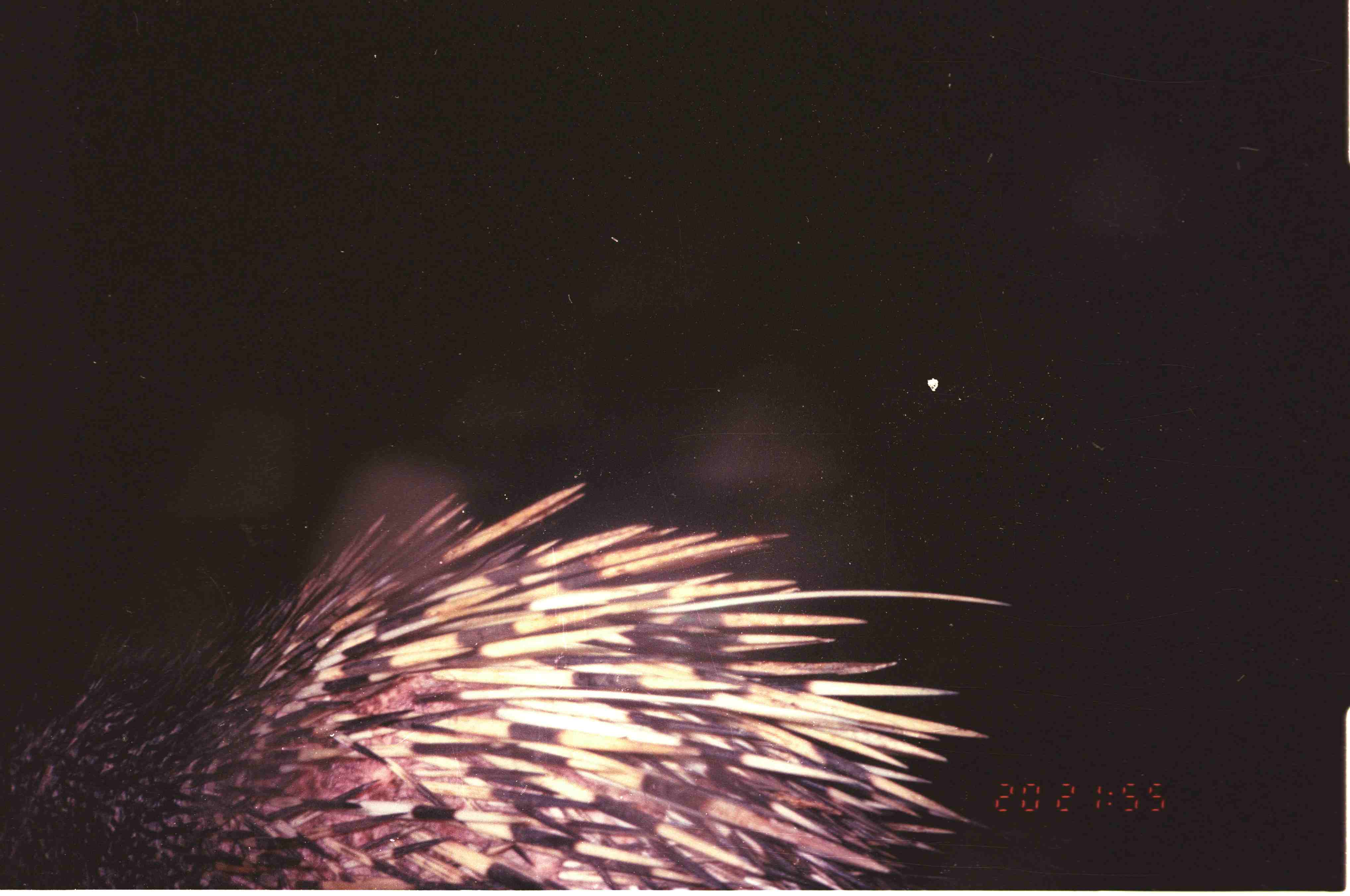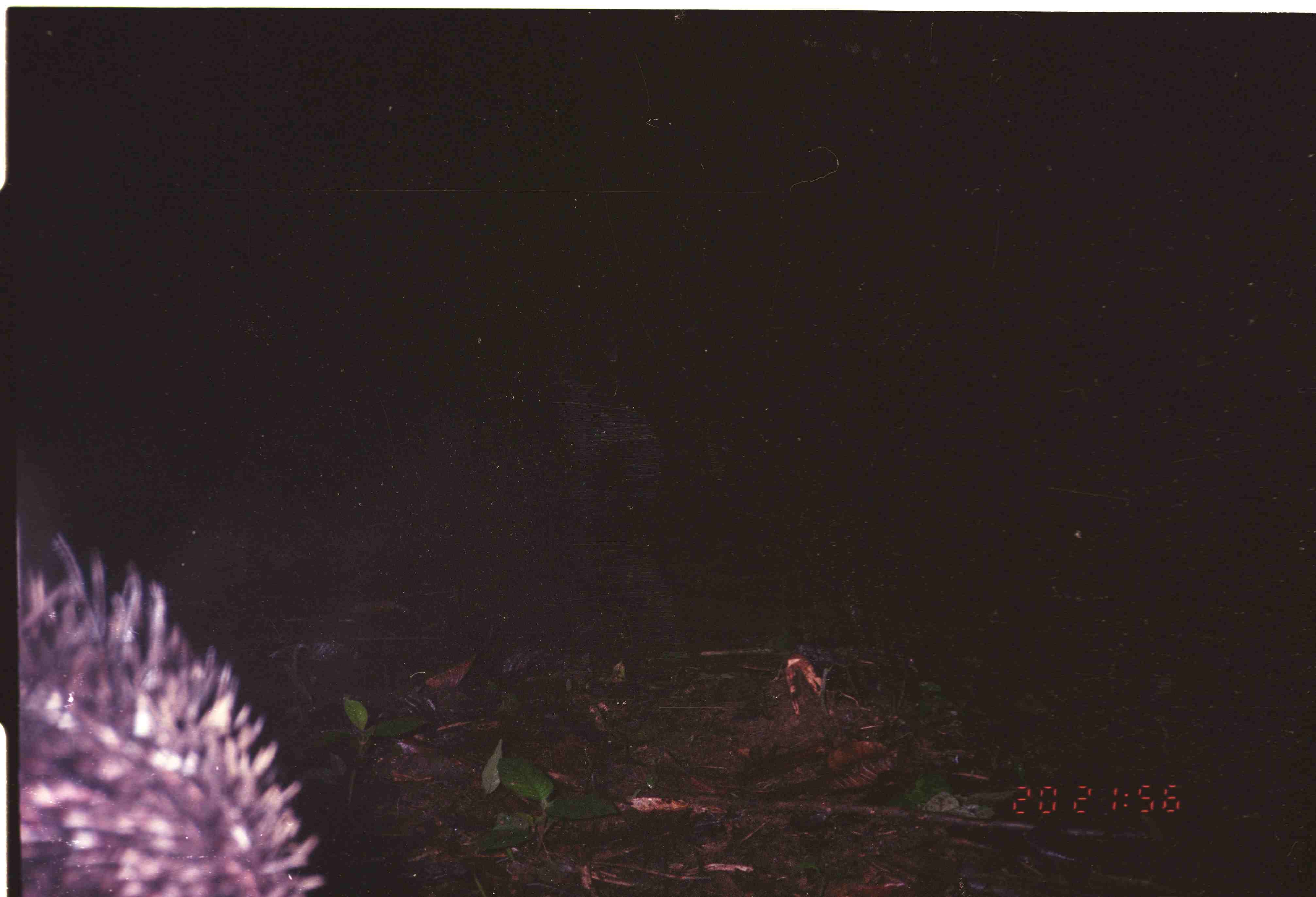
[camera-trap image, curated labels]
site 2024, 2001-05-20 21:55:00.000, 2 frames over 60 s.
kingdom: Animalia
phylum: Chordata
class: Mammalia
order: Rodentia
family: Hystricidae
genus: Hystrix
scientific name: Hystrix brachyura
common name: east asian porcupine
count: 1